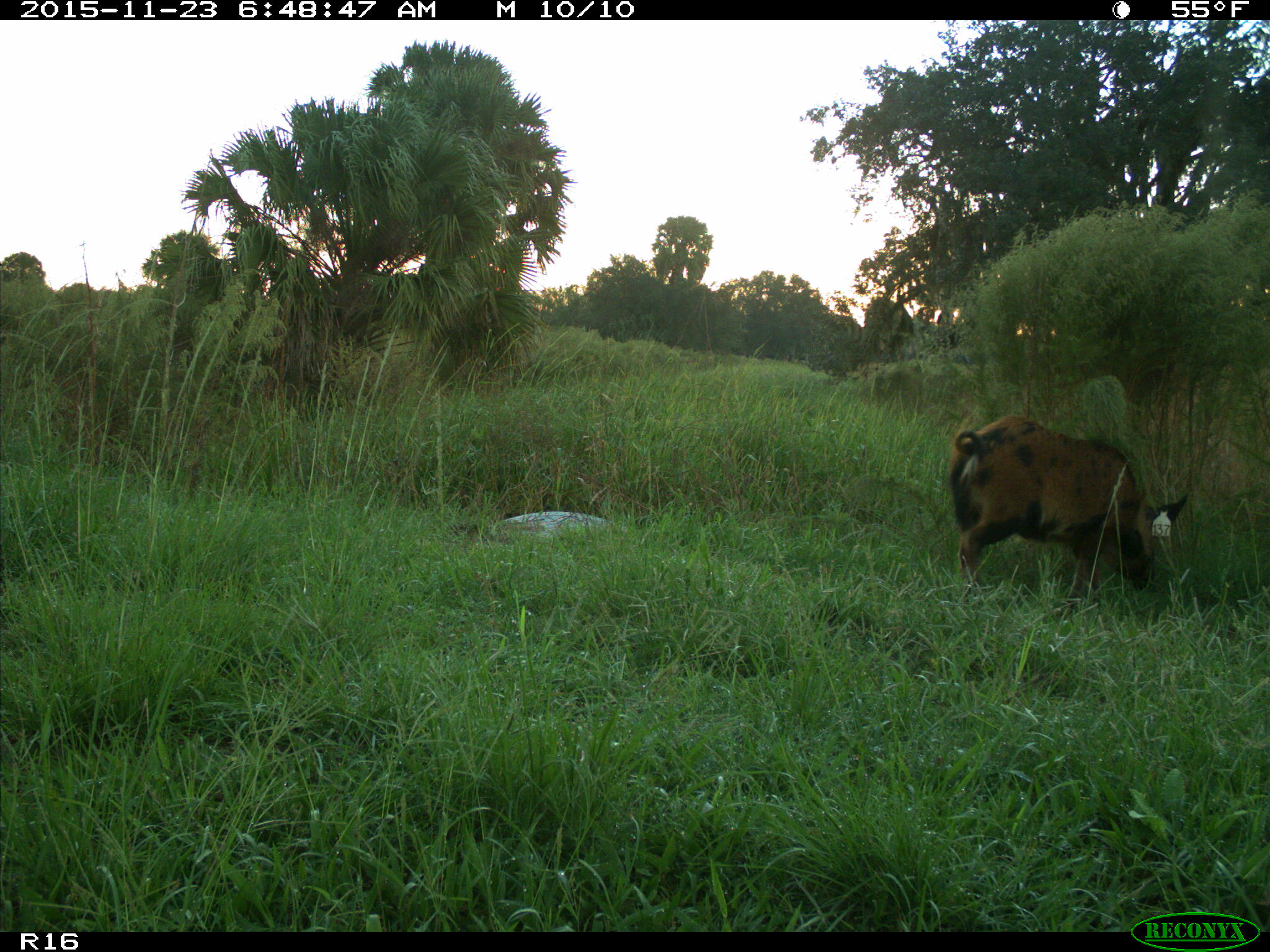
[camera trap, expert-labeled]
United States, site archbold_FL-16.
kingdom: Animalia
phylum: Chordata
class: Mammalia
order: Artiodactyla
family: Suidae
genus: Sus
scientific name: Sus scrofa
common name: wild boar